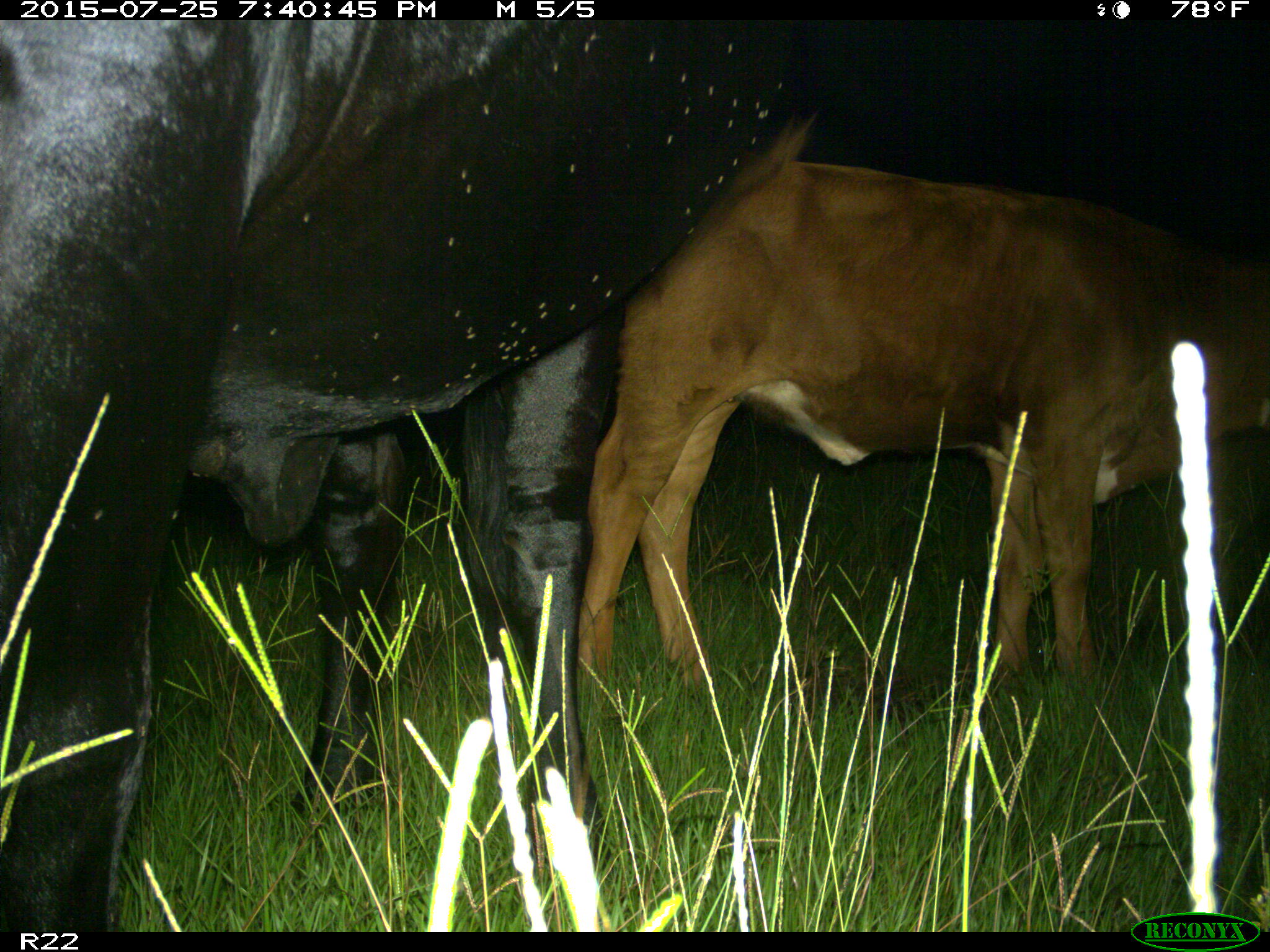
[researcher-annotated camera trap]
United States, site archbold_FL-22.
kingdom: Animalia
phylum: Chordata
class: Mammalia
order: Artiodactyla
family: Bovidae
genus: Bos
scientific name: Bos taurus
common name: domestic cow